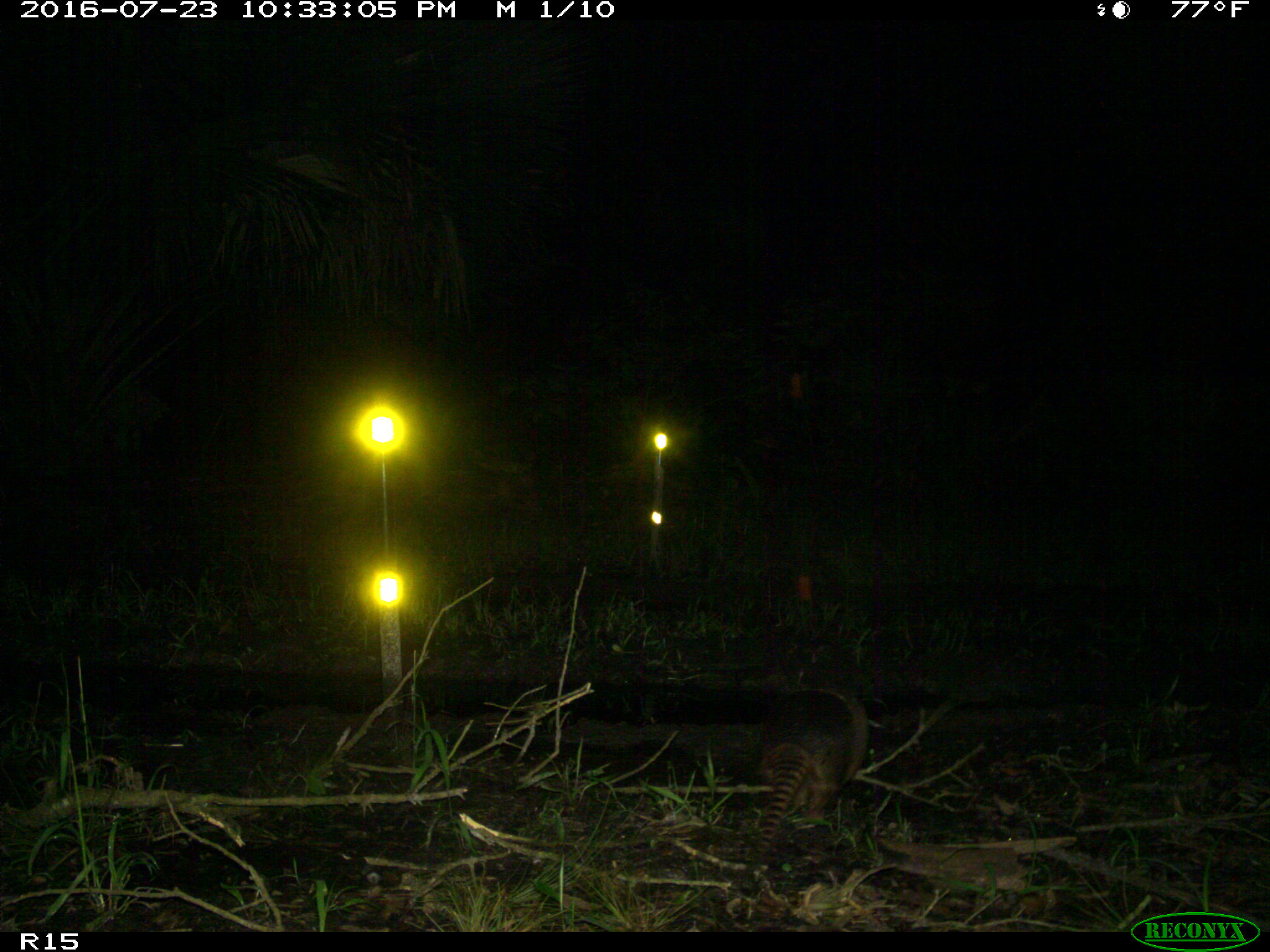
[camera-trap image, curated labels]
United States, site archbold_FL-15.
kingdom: Animalia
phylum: Chordata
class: Mammalia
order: Cingulata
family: Dasypodidae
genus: Dasypus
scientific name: Dasypus novemcinctus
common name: nine-banded armadillo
Dasypus novemcinctus (nine-banded armadillo).